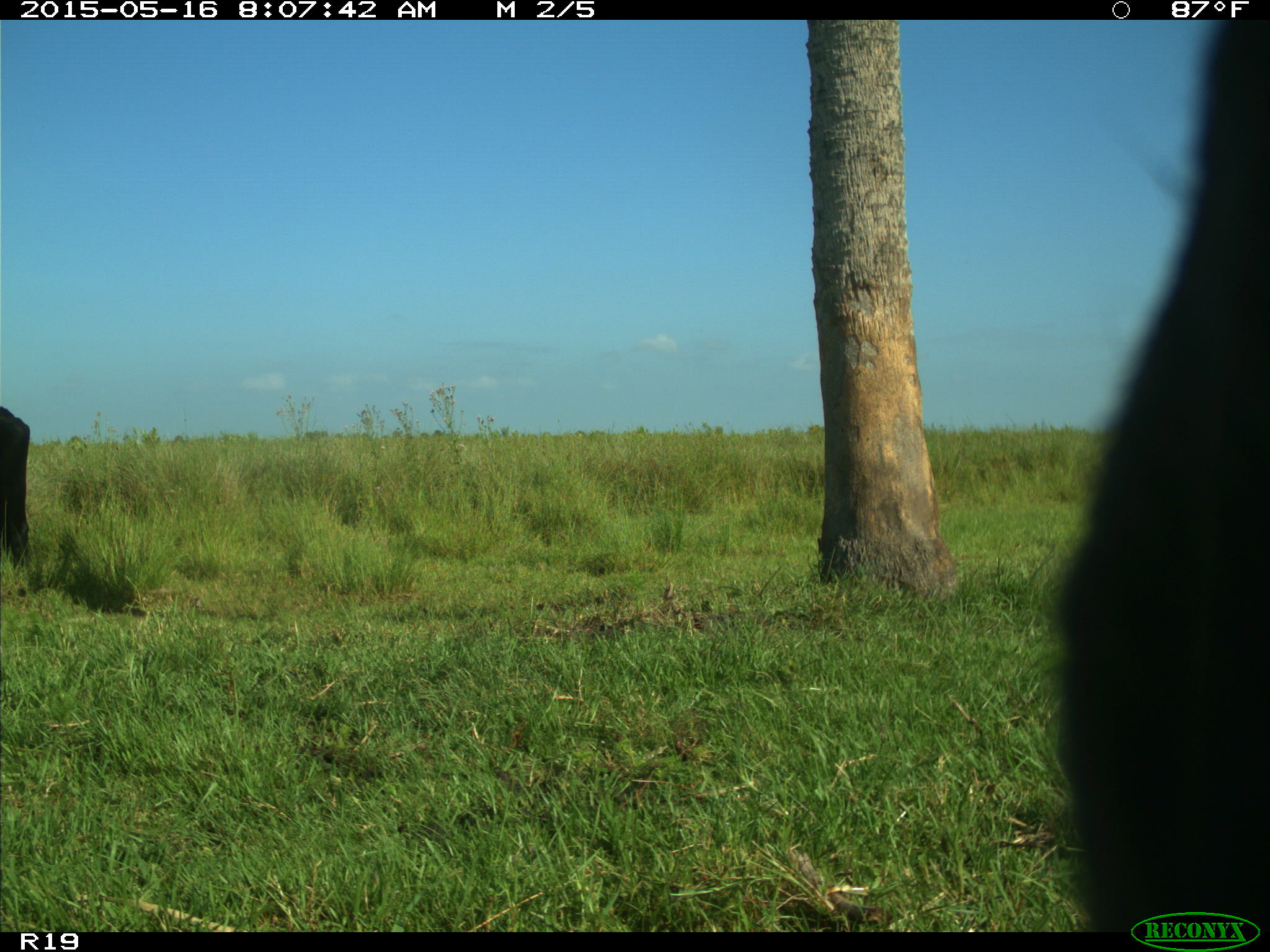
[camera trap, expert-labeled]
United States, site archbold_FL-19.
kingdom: Animalia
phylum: Chordata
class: Mammalia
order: Artiodactyla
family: Bovidae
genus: Bos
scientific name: Bos taurus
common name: domestic cow